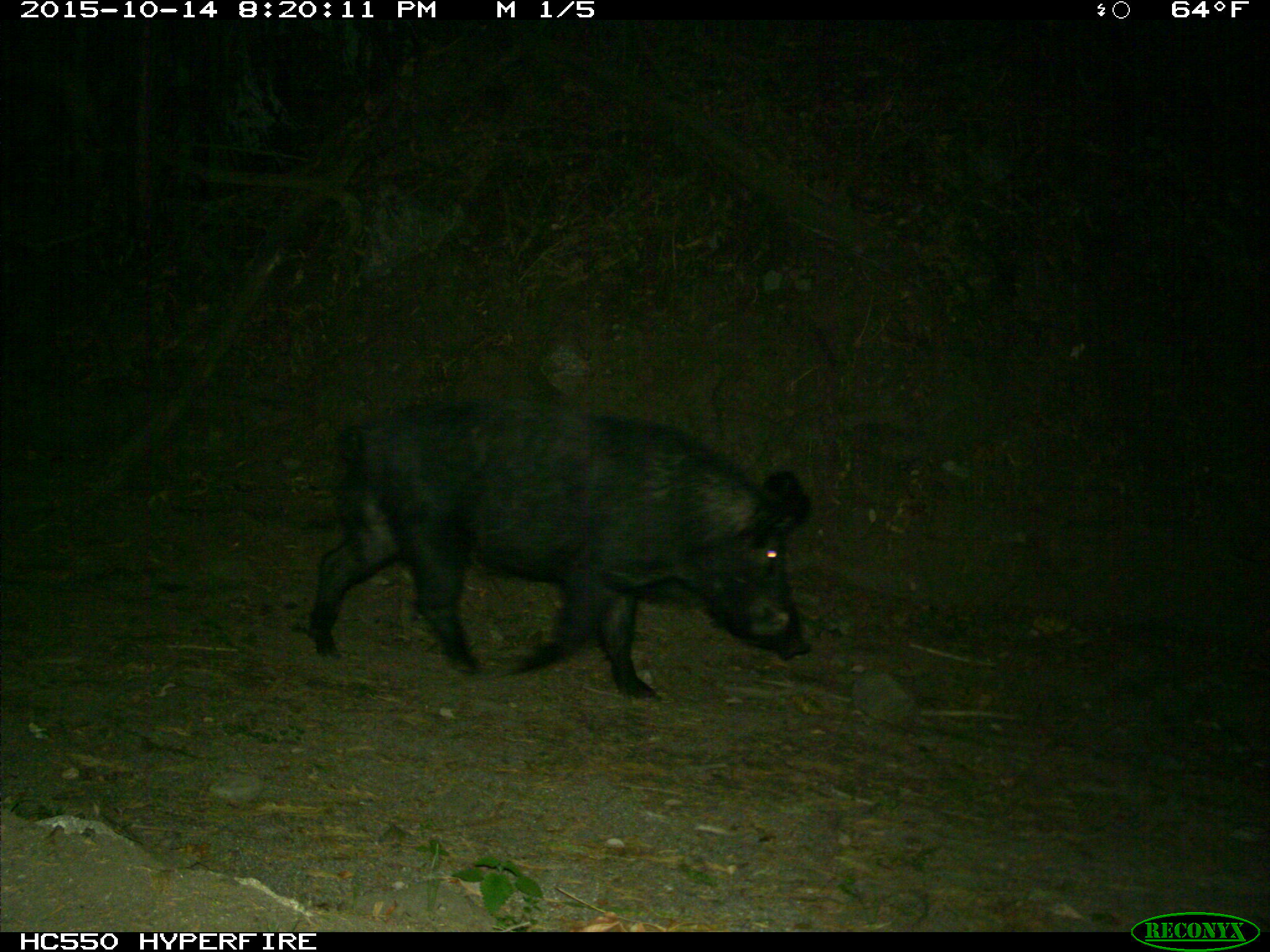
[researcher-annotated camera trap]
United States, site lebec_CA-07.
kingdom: Animalia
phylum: Chordata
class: Mammalia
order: Artiodactyla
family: Suidae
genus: Sus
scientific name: Sus scrofa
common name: wild boar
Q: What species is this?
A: Sus scrofa (wild boar).